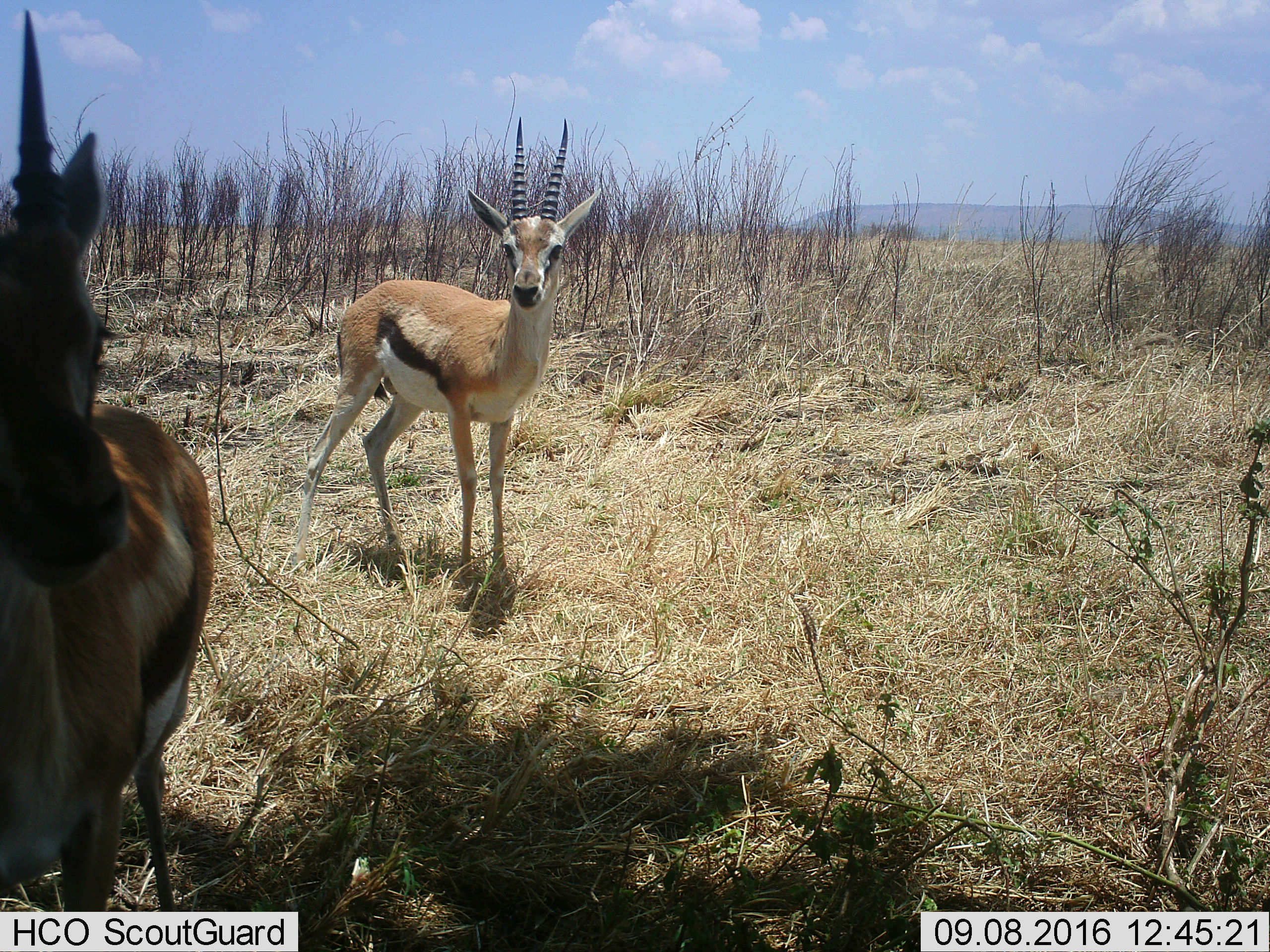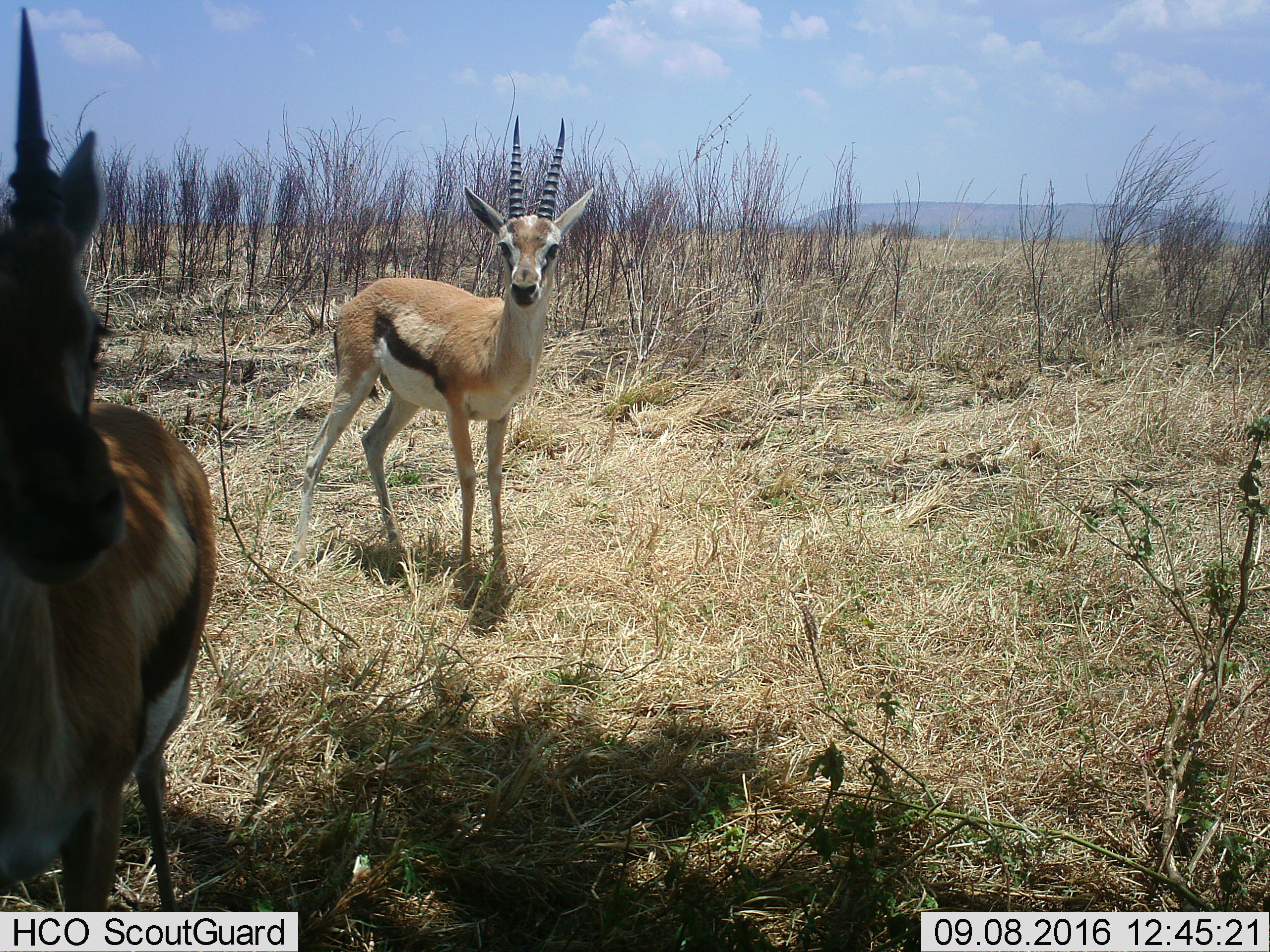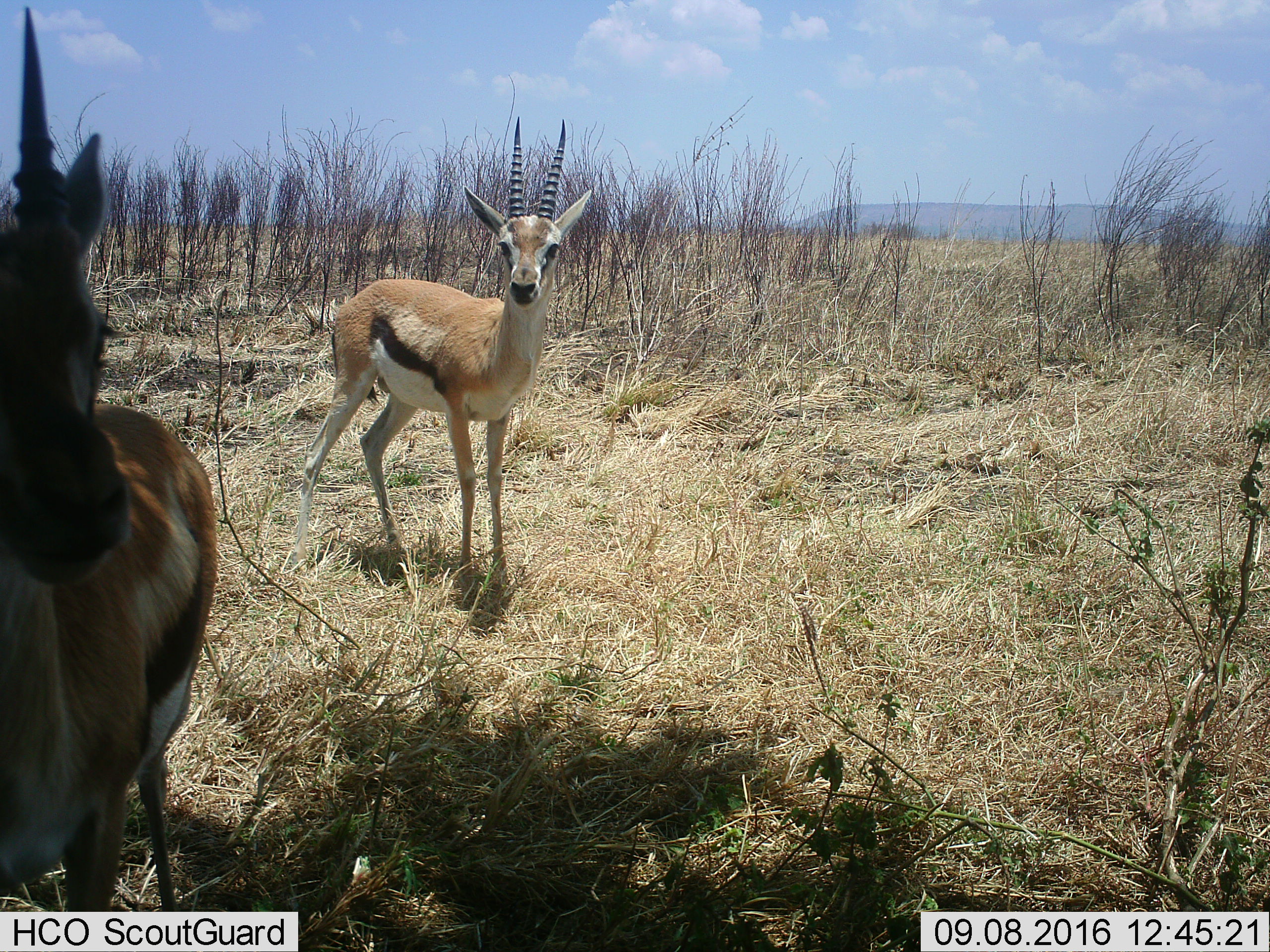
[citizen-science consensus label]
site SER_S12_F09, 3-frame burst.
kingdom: Animalia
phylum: Chordata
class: Mammalia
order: Artiodactyla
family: Bovidae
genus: Eudorcas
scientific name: Eudorcas thomsonii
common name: thomson's gazelle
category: gazellethomsons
Gazellethomsons (thomson's gazelle) (Eudorcas thomsonii), count 2. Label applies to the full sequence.